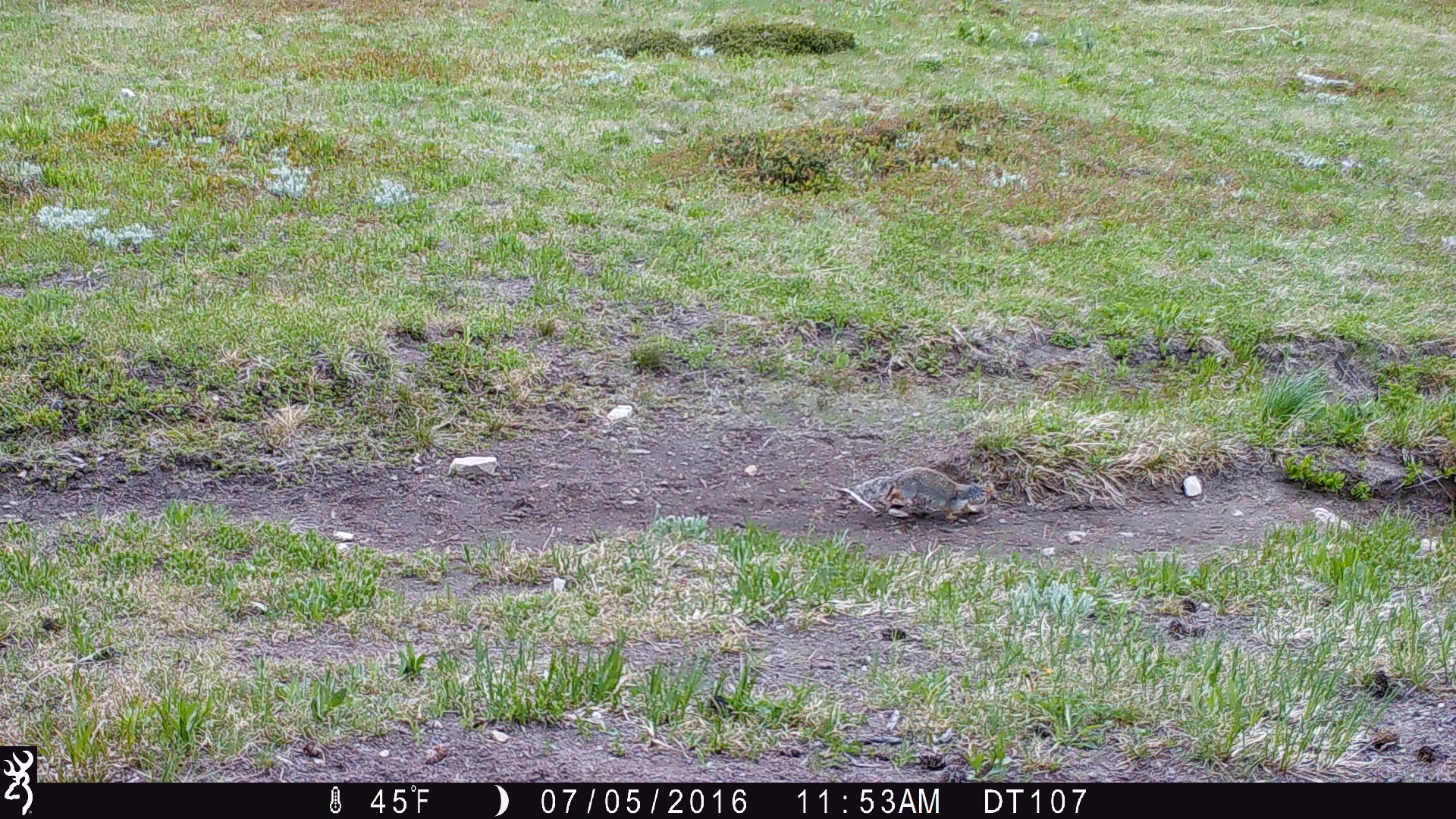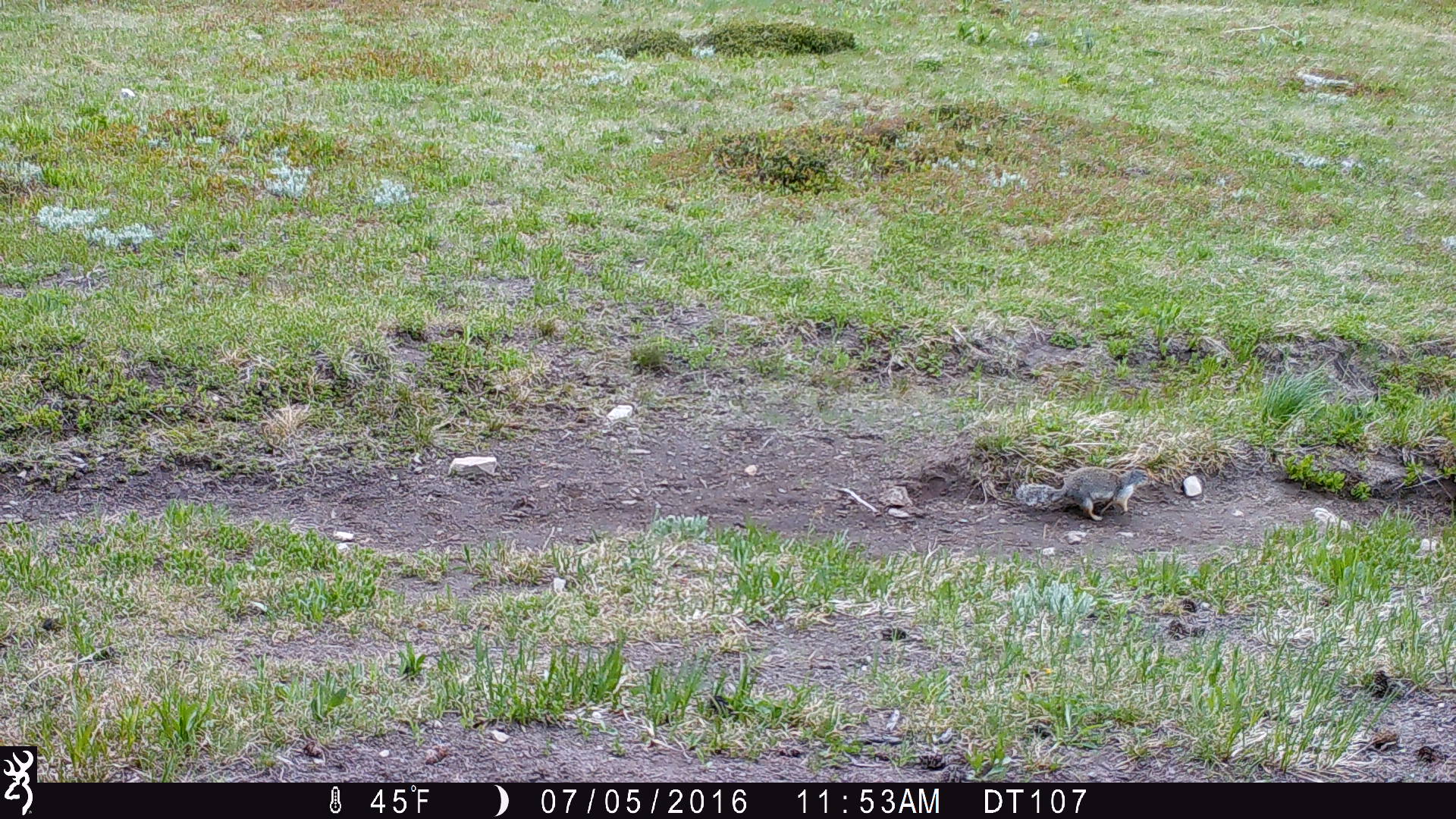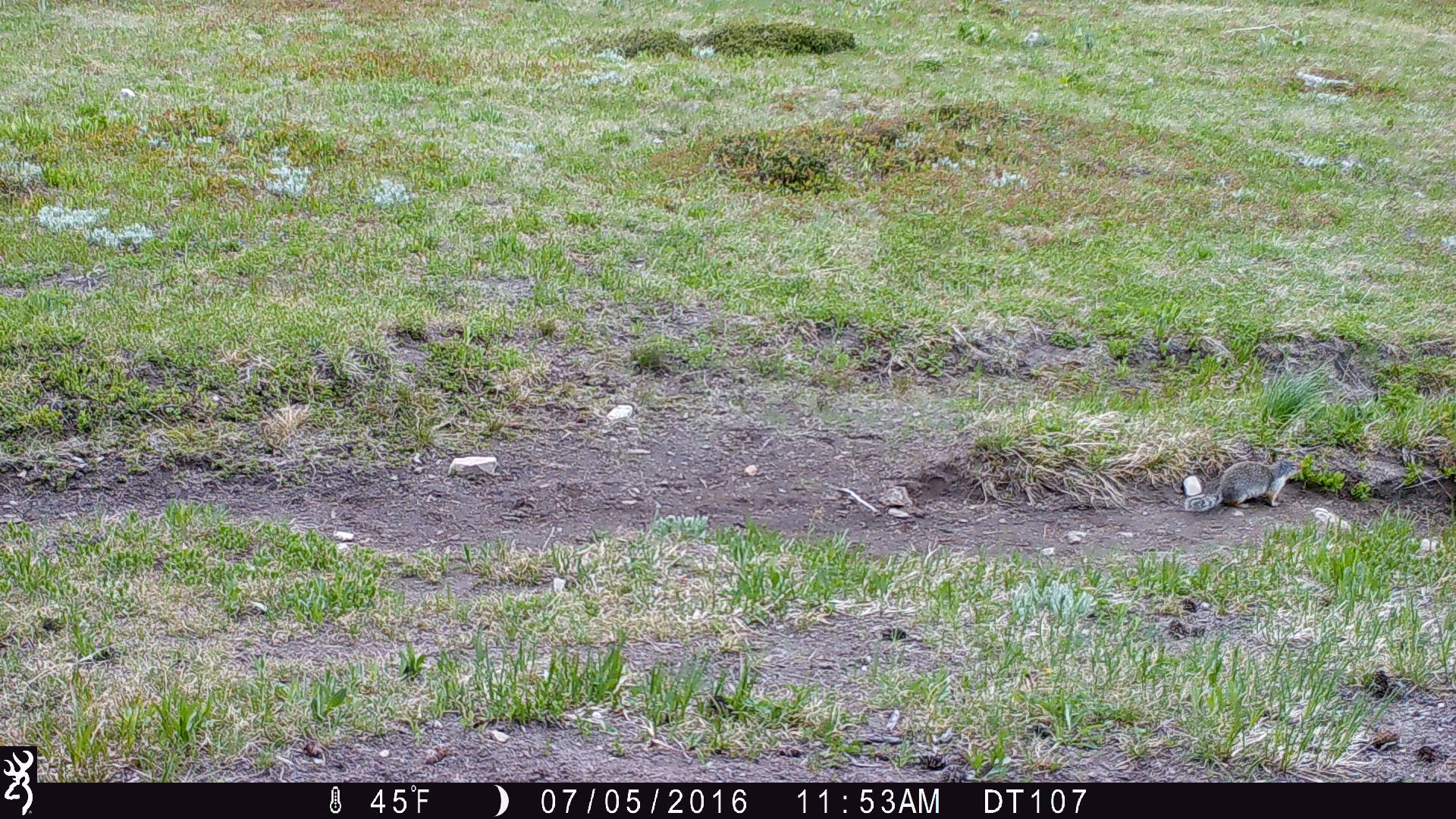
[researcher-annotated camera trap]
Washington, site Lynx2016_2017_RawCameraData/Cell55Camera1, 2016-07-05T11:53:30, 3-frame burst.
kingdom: Animalia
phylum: Chordata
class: Mammalia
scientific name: Mammalia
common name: small mammal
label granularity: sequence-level